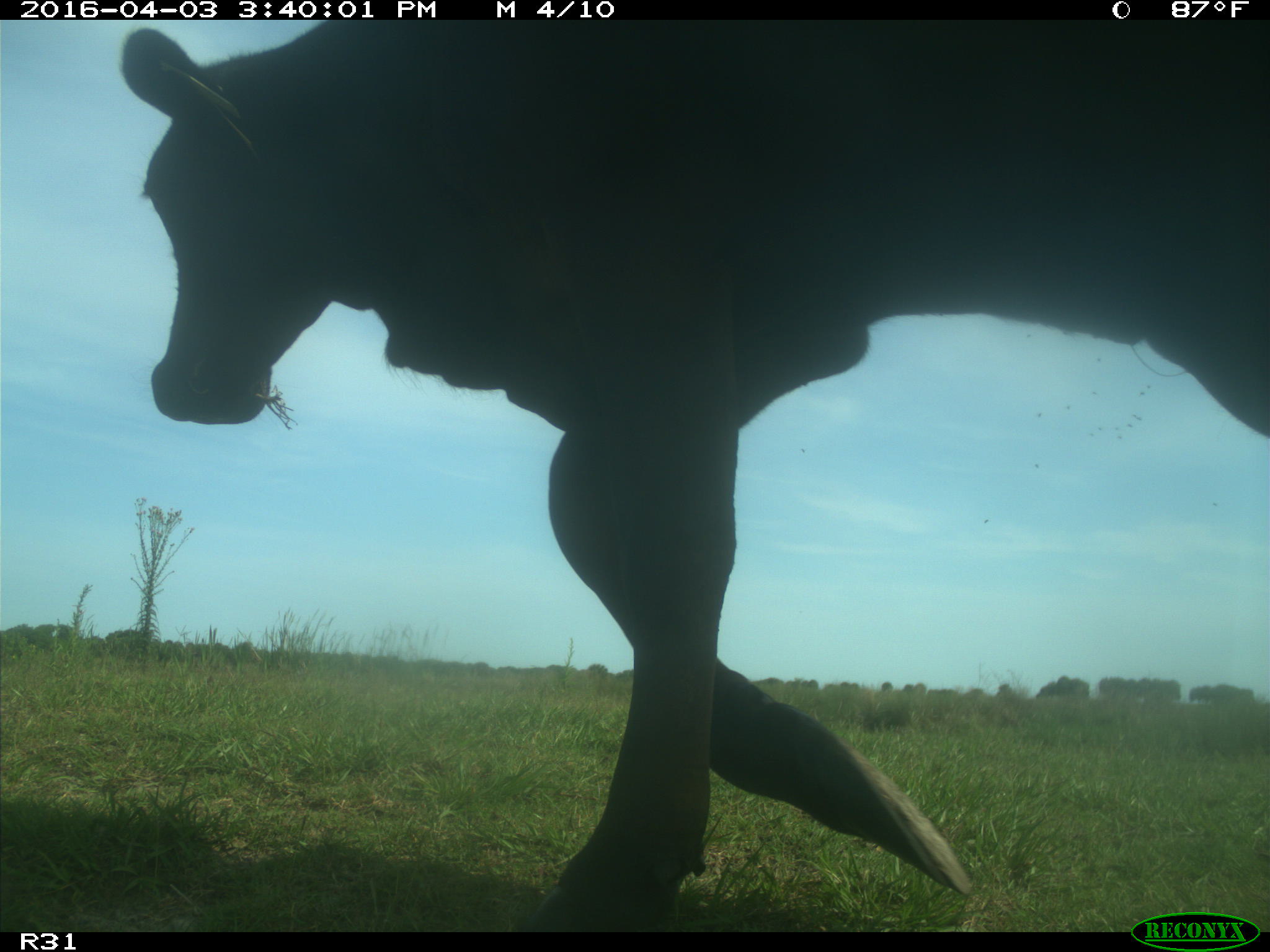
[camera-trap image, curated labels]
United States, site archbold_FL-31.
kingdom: Animalia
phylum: Chordata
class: Mammalia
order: Artiodactyla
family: Bovidae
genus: Bos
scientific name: Bos taurus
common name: domestic cow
Bos taurus (domestic cow).